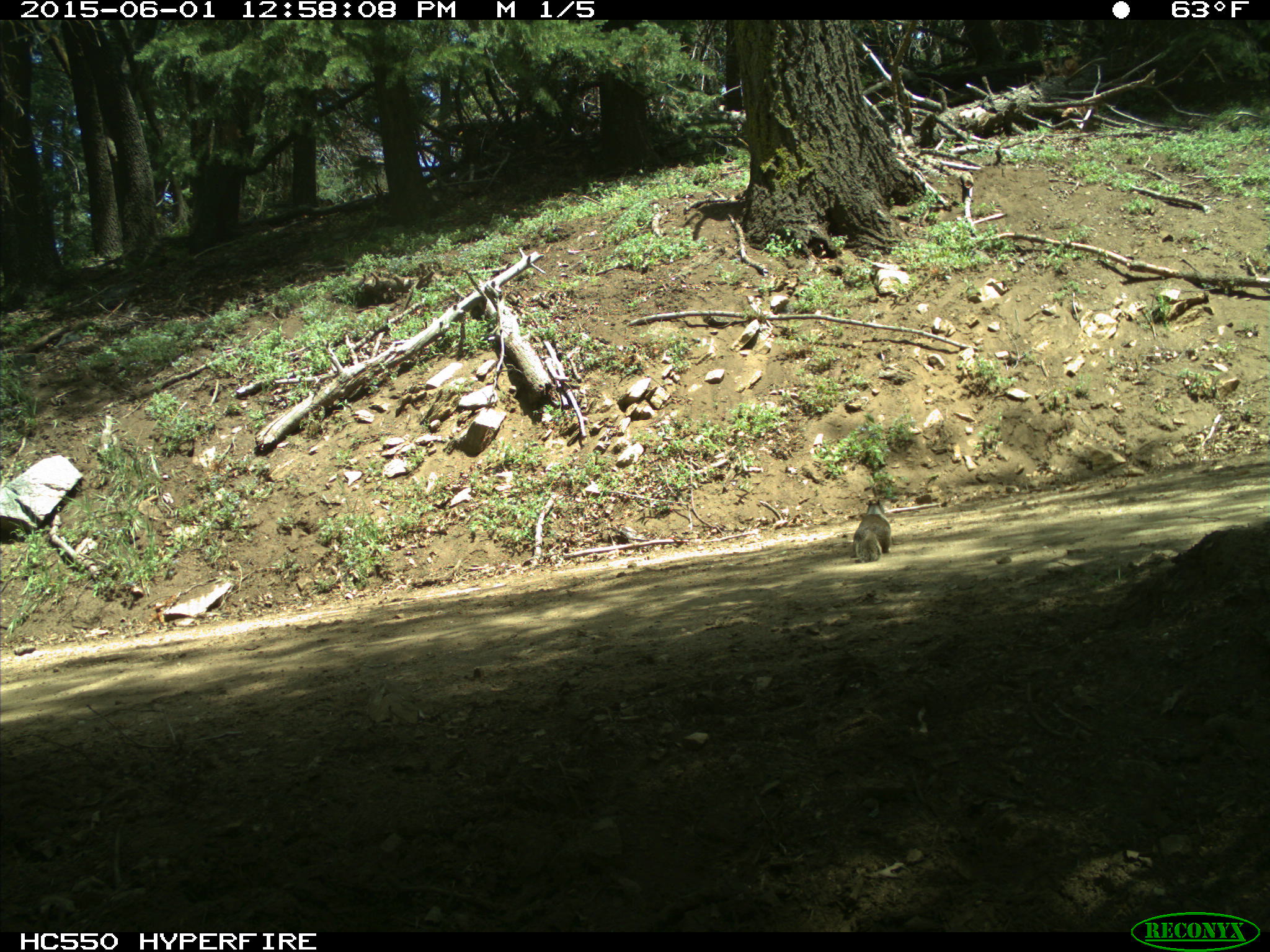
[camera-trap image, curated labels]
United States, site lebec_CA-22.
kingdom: Animalia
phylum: Chordata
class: Mammalia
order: Rodentia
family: Sciuridae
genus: Otospermophilus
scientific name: Otospermophilus beecheyi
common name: california ground squirrel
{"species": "Otospermophilus beecheyi (california ground squirrel)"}